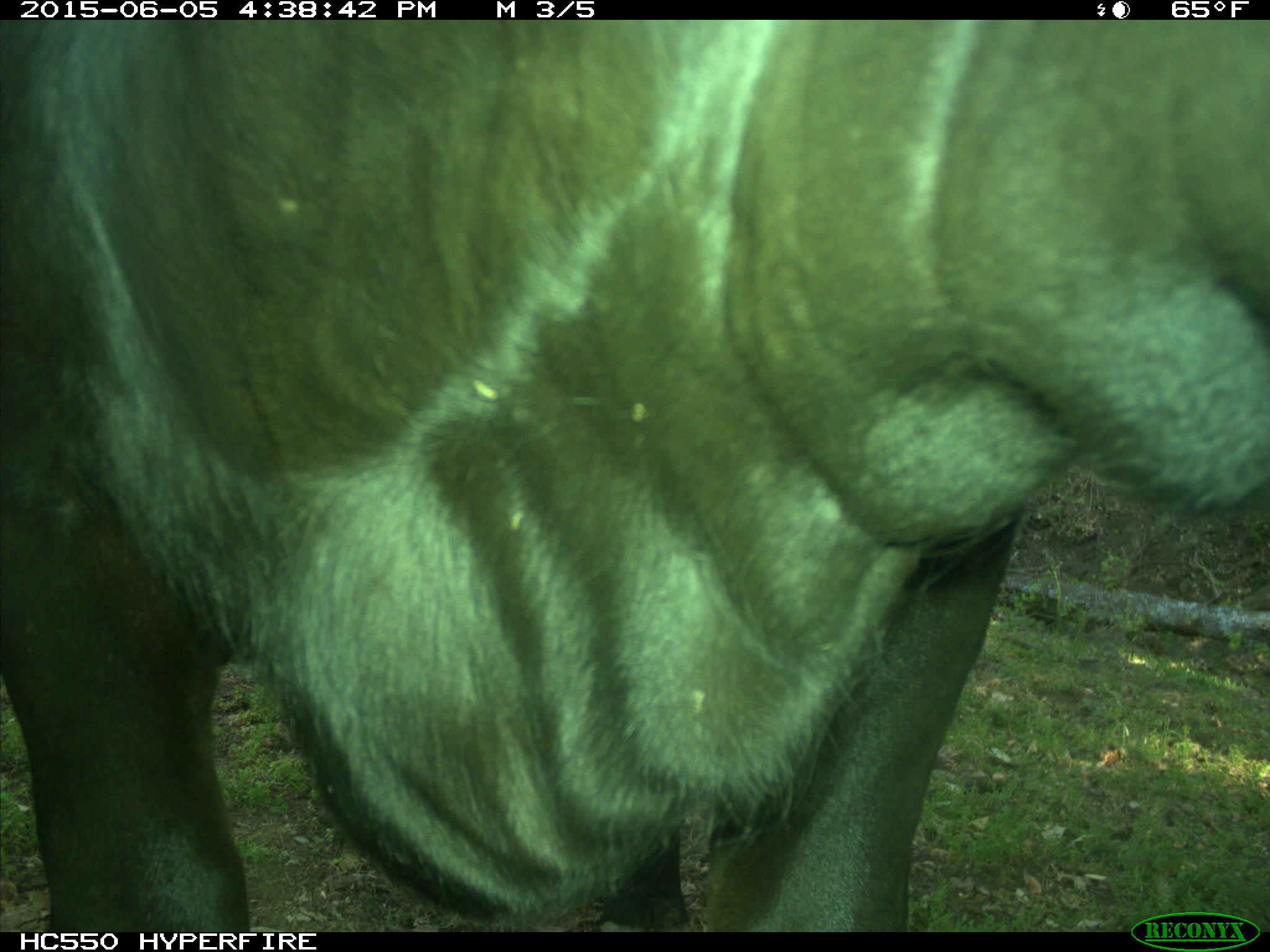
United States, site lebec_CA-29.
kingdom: Animalia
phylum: Chordata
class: Mammalia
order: Artiodactyla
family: Bovidae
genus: Bos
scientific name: Bos taurus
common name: domestic cow